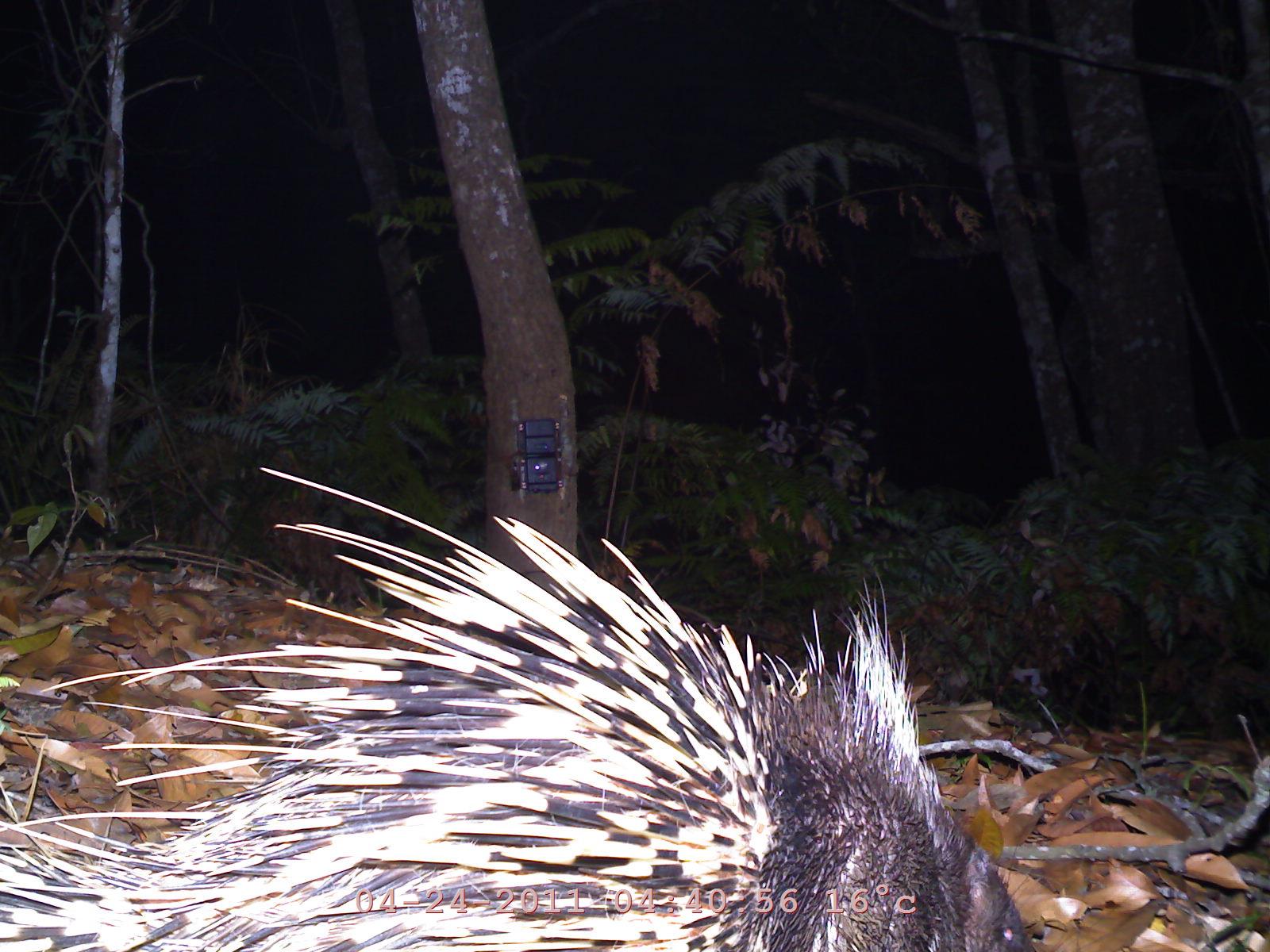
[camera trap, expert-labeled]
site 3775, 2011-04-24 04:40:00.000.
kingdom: Animalia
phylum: Chordata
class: Mammalia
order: Rodentia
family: Hystricidae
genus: Hystrix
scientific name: Hystrix brachyura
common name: east asian porcupine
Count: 1.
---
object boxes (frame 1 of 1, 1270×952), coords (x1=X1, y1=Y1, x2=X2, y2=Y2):
hystrix brachyura: (x1=2, y1=460, x2=1043, y2=951)